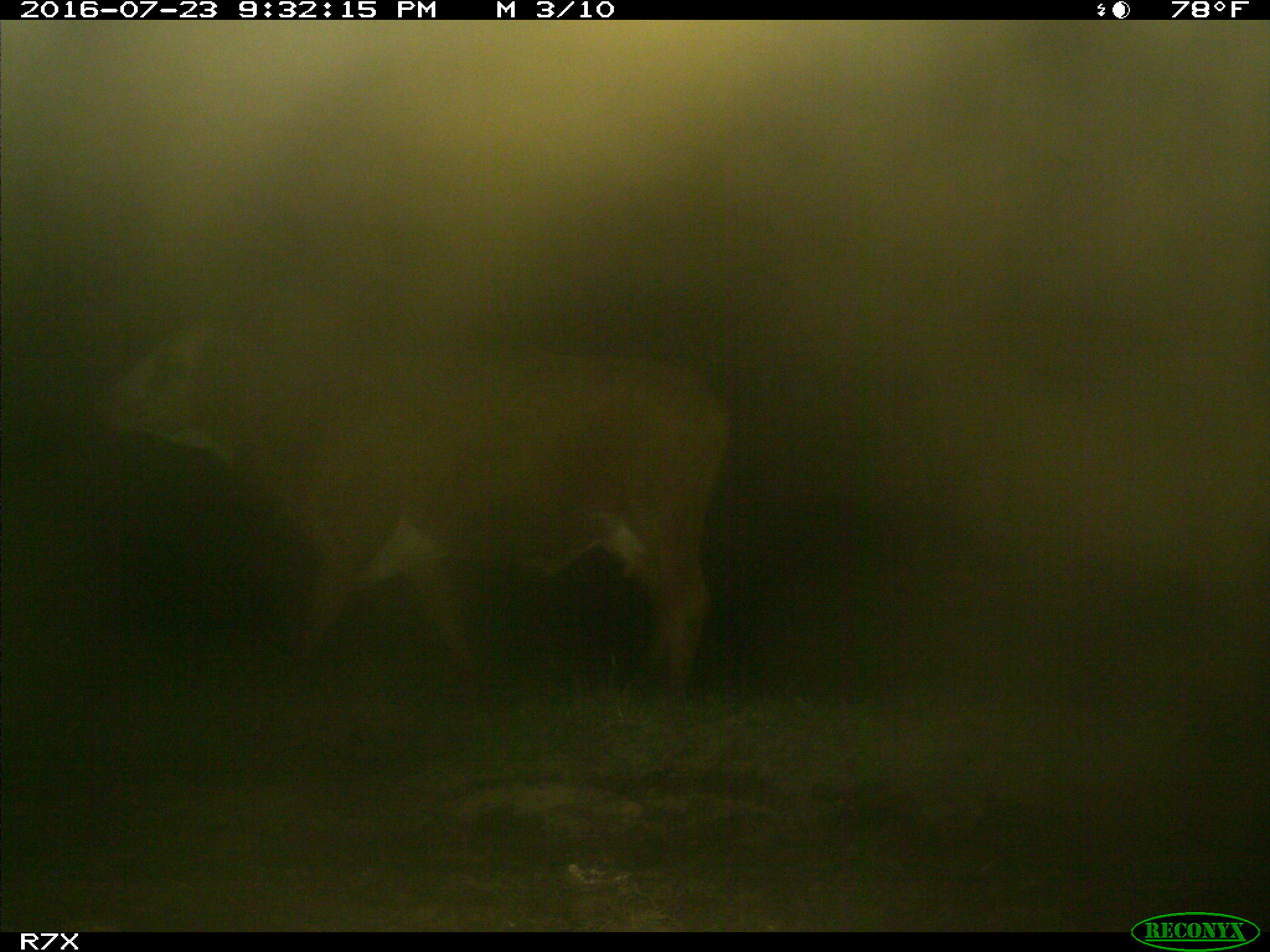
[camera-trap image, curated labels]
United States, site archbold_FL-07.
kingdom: Animalia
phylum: Chordata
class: Mammalia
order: Artiodactyla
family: Bovidae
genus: Bos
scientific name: Bos taurus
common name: domestic cow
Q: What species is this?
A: Bos taurus (domestic cow).